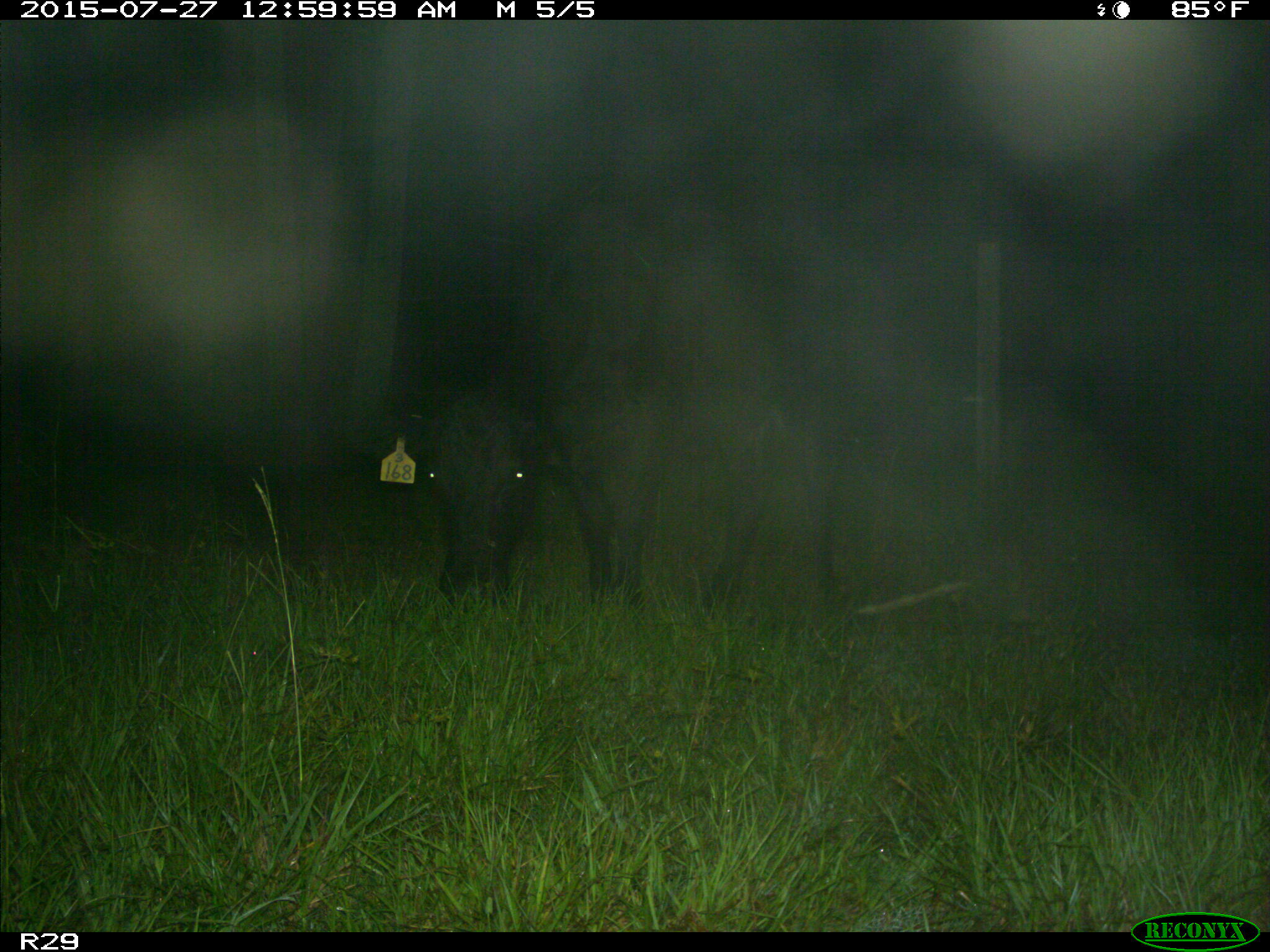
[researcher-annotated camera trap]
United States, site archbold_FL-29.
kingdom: Animalia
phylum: Chordata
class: Mammalia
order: Artiodactyla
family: Bovidae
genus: Bos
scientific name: Bos taurus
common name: domestic cow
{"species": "Bos taurus (domestic cow)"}